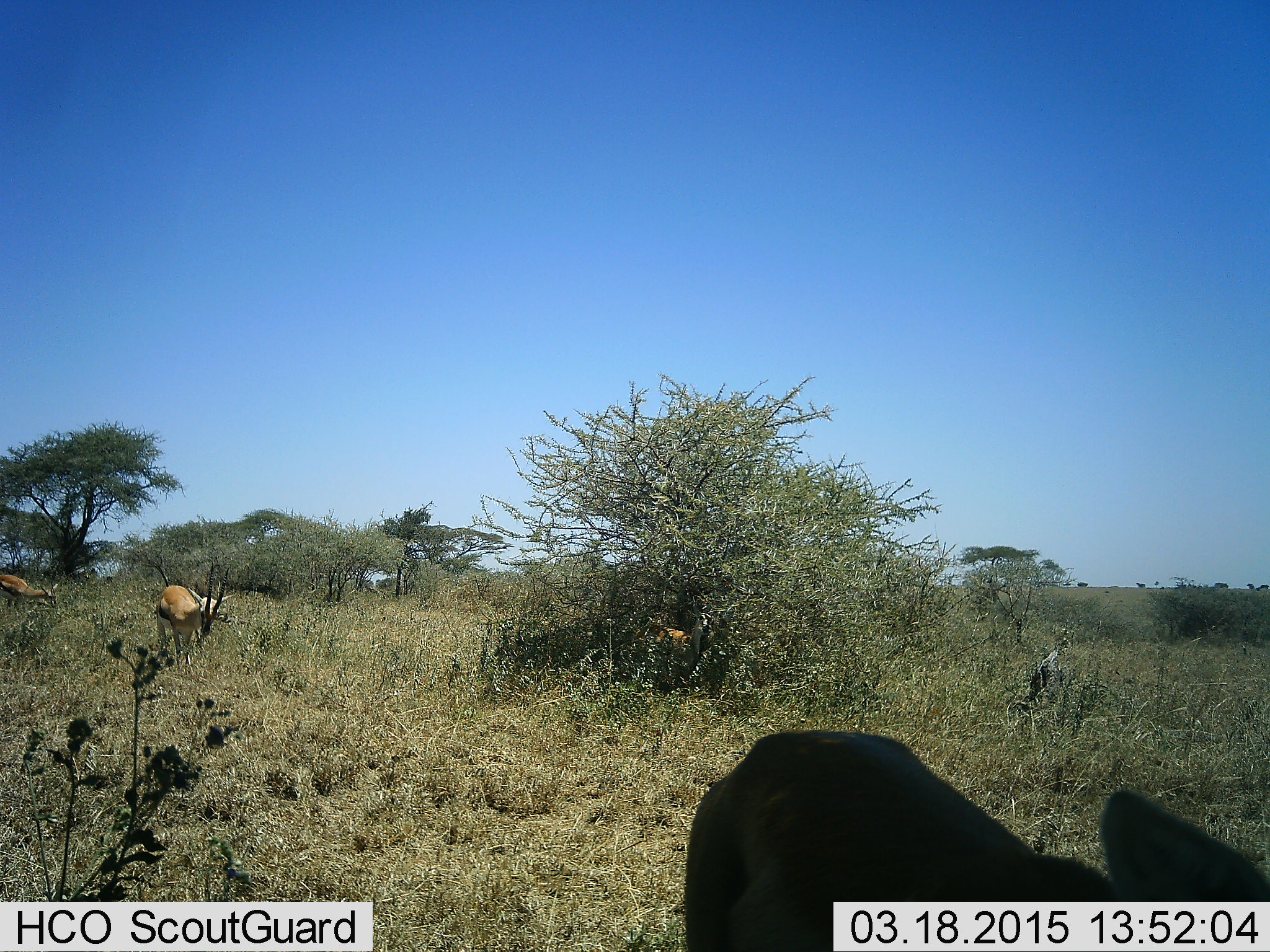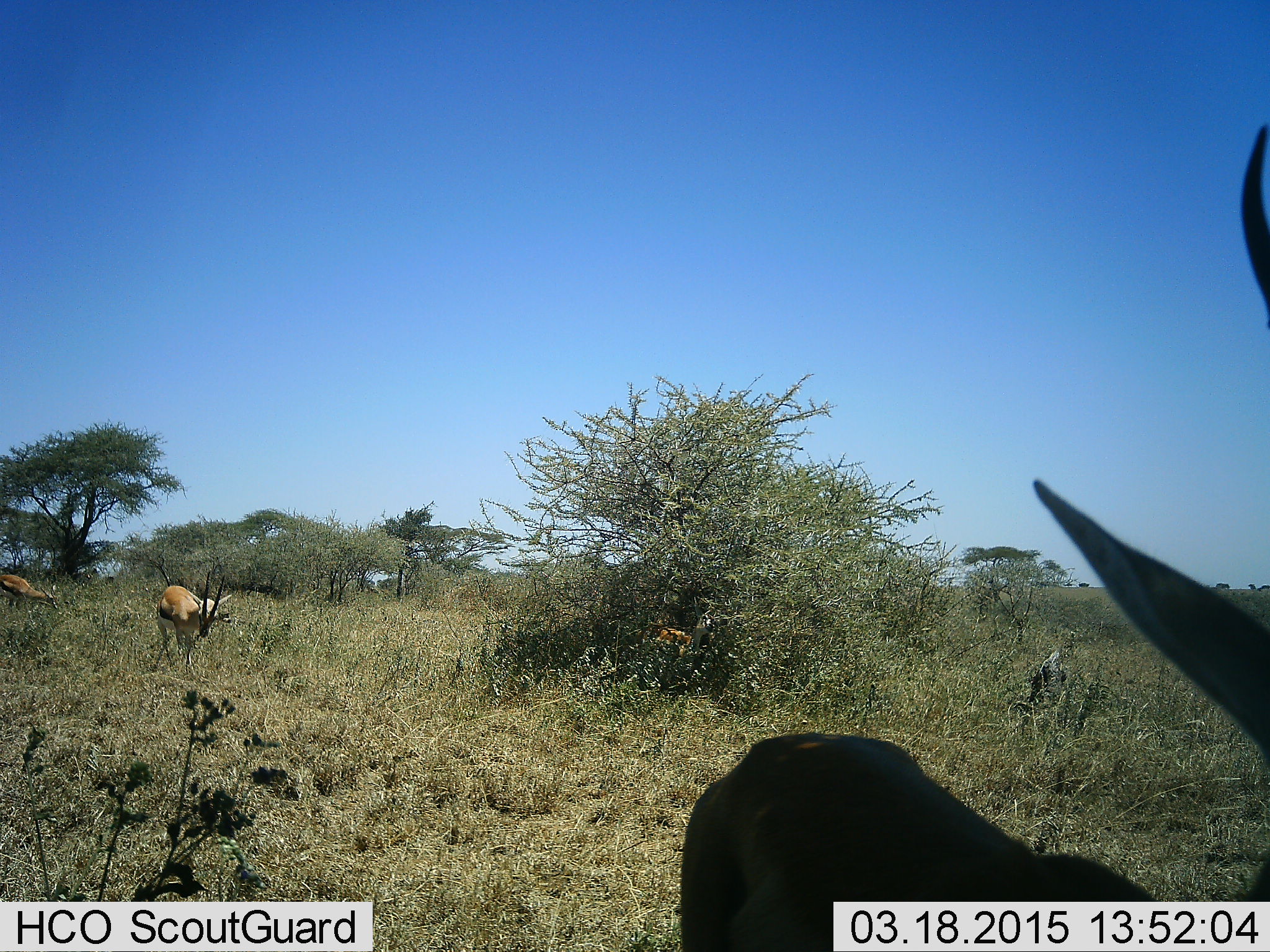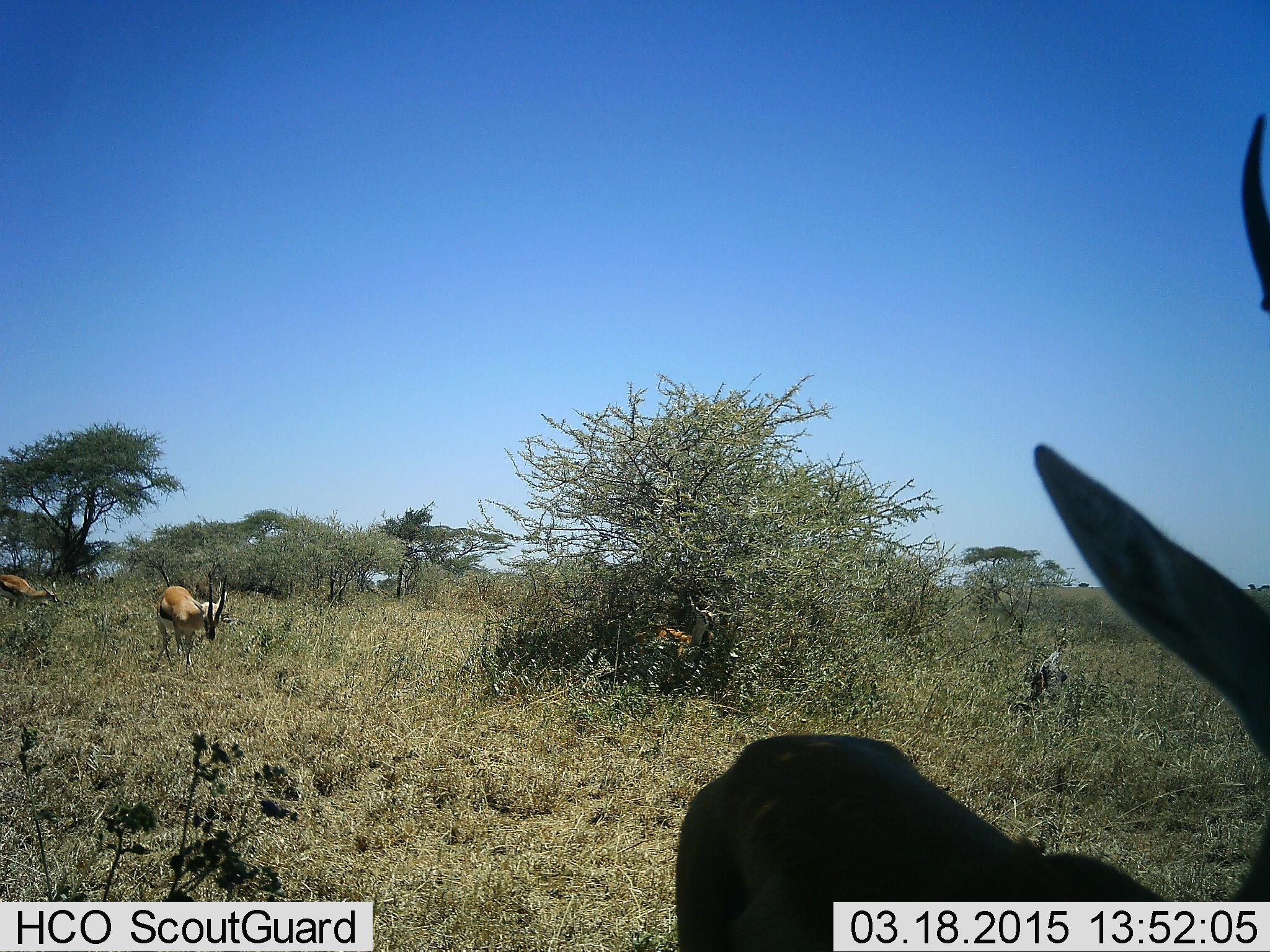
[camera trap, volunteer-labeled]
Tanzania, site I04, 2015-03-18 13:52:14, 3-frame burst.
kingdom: Animalia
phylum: Chordata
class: Mammalia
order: Artiodactyla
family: Bovidae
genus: Eudorcas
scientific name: Eudorcas thomsonii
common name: thomson's gazelle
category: gazellethomsons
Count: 3.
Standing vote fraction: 45%.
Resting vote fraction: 0%.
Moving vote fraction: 55%.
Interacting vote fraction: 0%.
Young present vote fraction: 0%.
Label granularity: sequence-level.